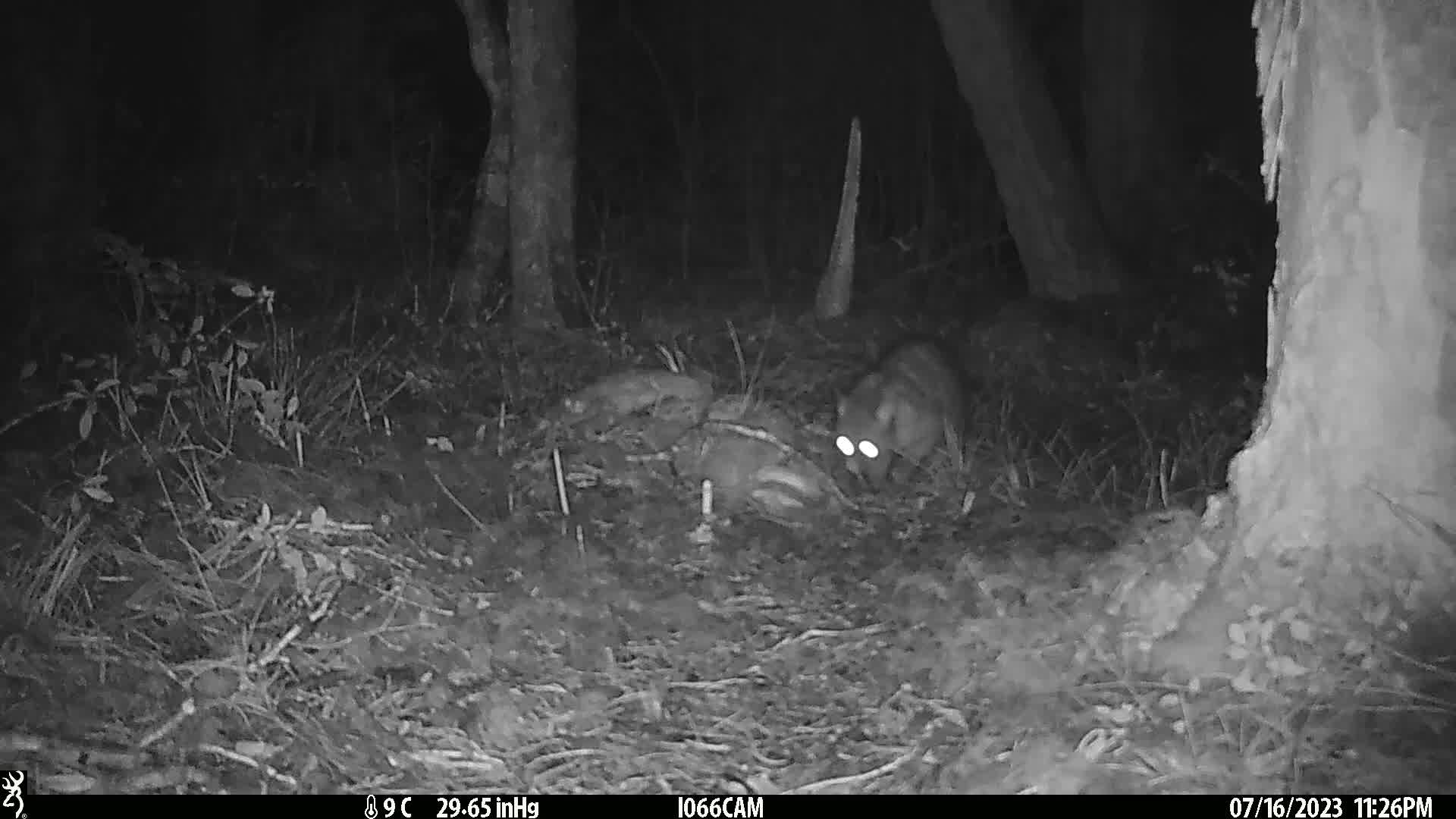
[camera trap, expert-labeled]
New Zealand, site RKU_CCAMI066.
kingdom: Animalia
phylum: Chordata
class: Mammalia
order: Diprotodontia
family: Phalangeridae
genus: Trichosurus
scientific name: Trichosurus vulpecula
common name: common brushtail possum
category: possum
Possum (common brushtail possum) (Trichosurus vulpecula).